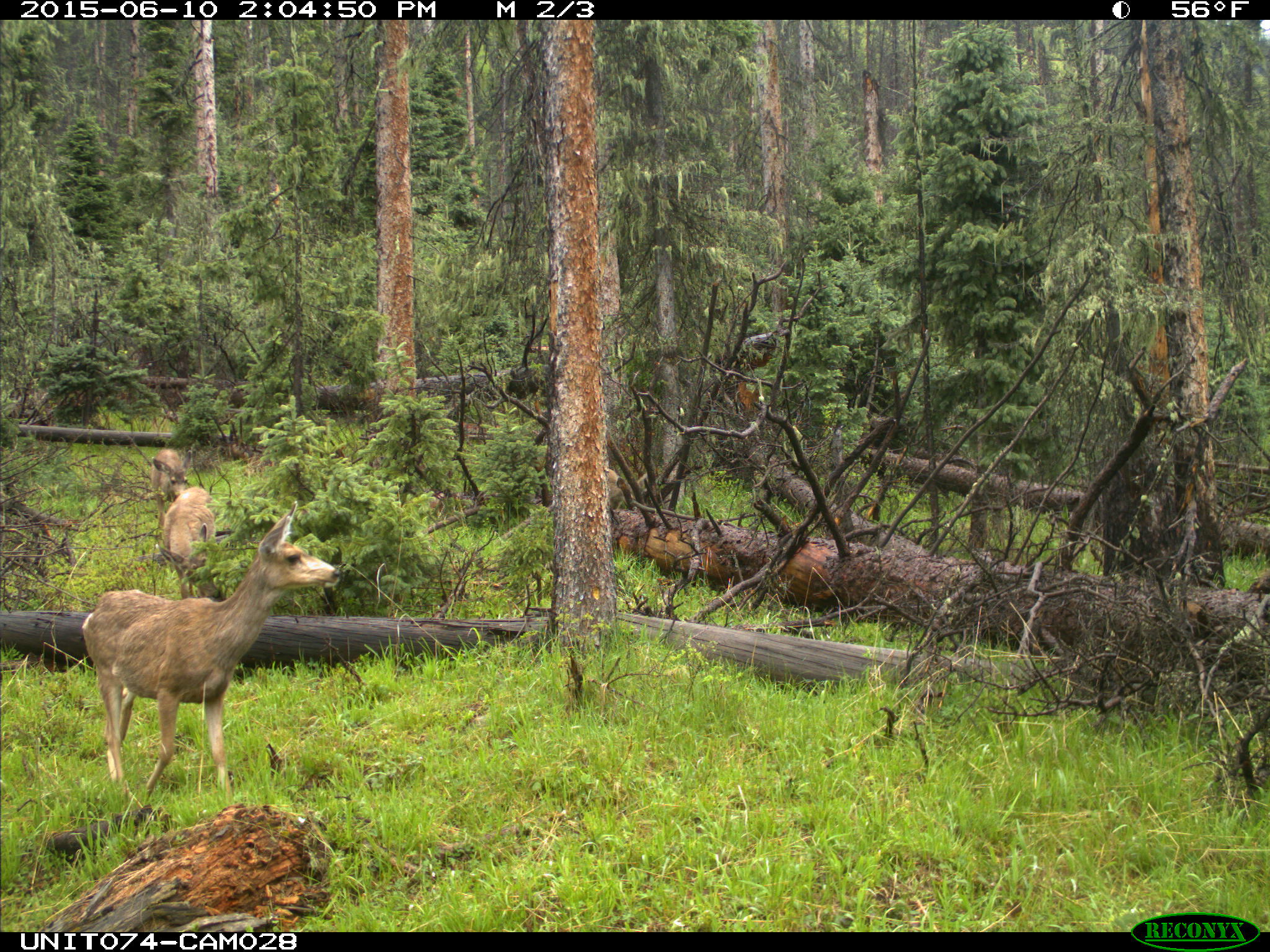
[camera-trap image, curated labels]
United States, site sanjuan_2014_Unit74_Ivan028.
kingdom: Animalia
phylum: Chordata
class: Mammalia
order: Artiodactyla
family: Cervidae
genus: Odocoileus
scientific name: Odocoileus hemionus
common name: mule deer